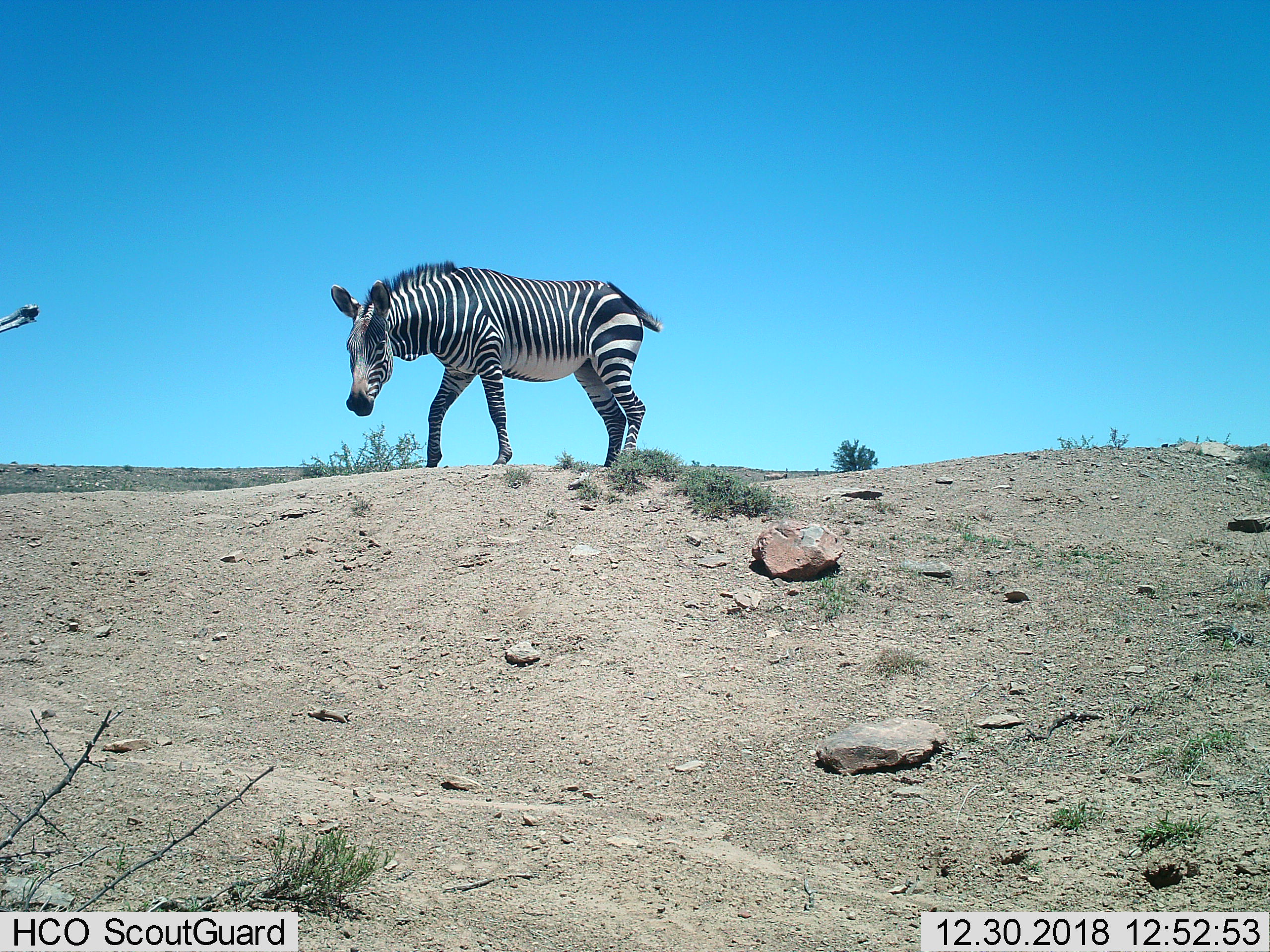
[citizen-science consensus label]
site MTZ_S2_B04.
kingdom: Animalia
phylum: Chordata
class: Mammalia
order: Perissodactyla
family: Equidae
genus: Equus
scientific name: Equus zebra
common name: mountain zebra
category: zebramountain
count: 1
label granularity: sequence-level